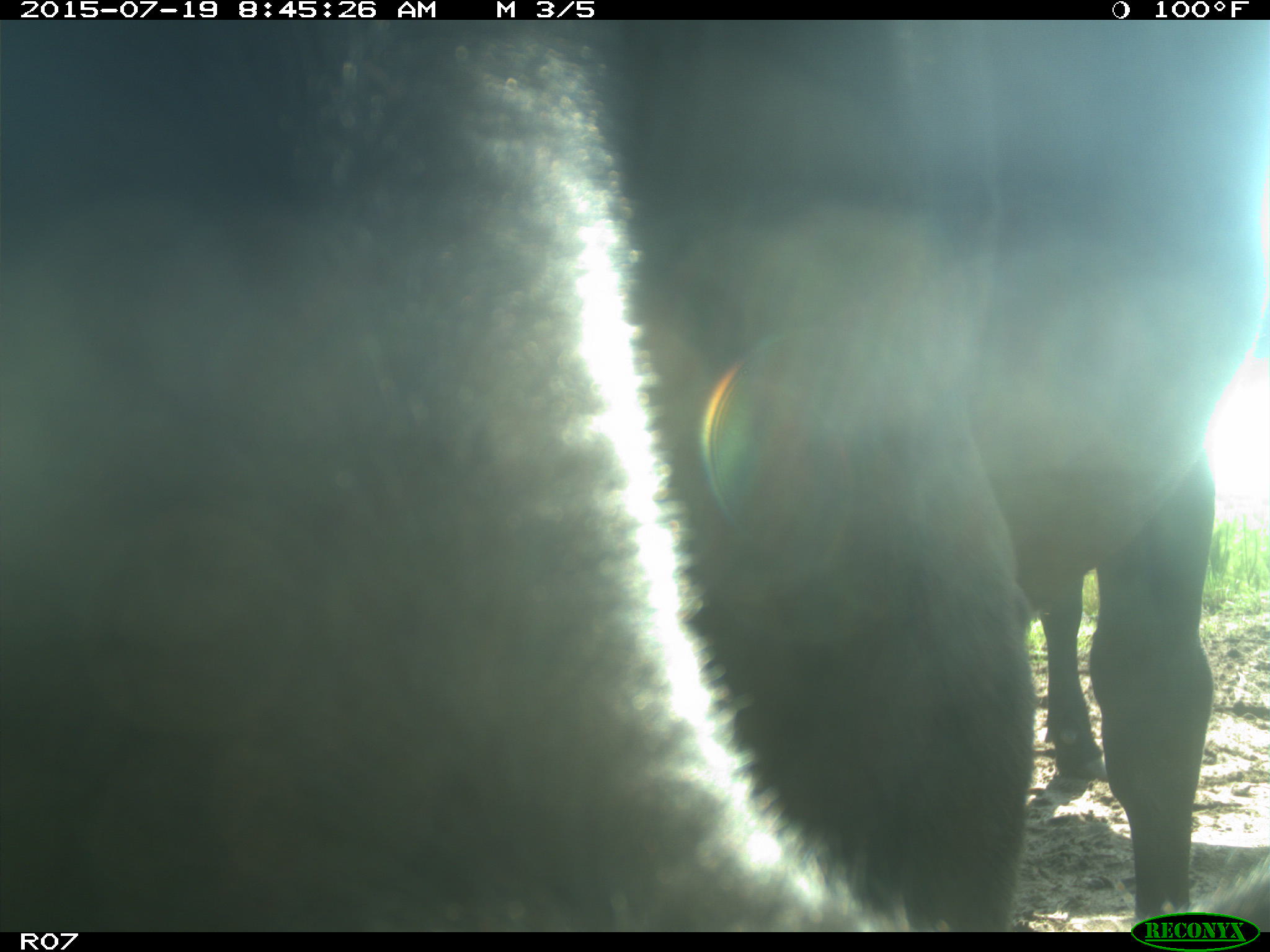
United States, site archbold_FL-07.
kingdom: Animalia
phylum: Chordata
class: Mammalia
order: Artiodactyla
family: Bovidae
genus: Bos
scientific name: Bos taurus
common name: domestic cow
Bos taurus (domestic cow).